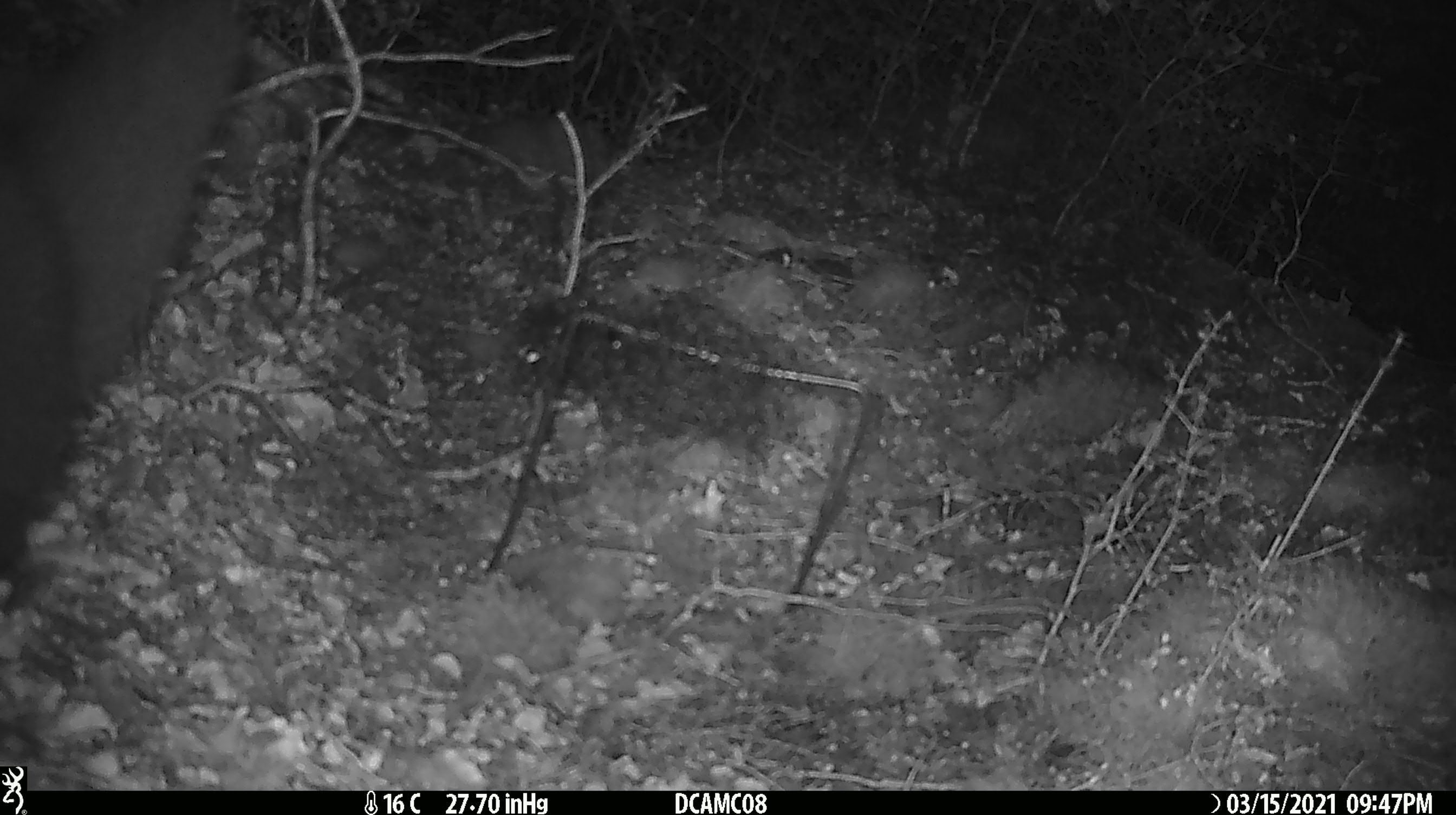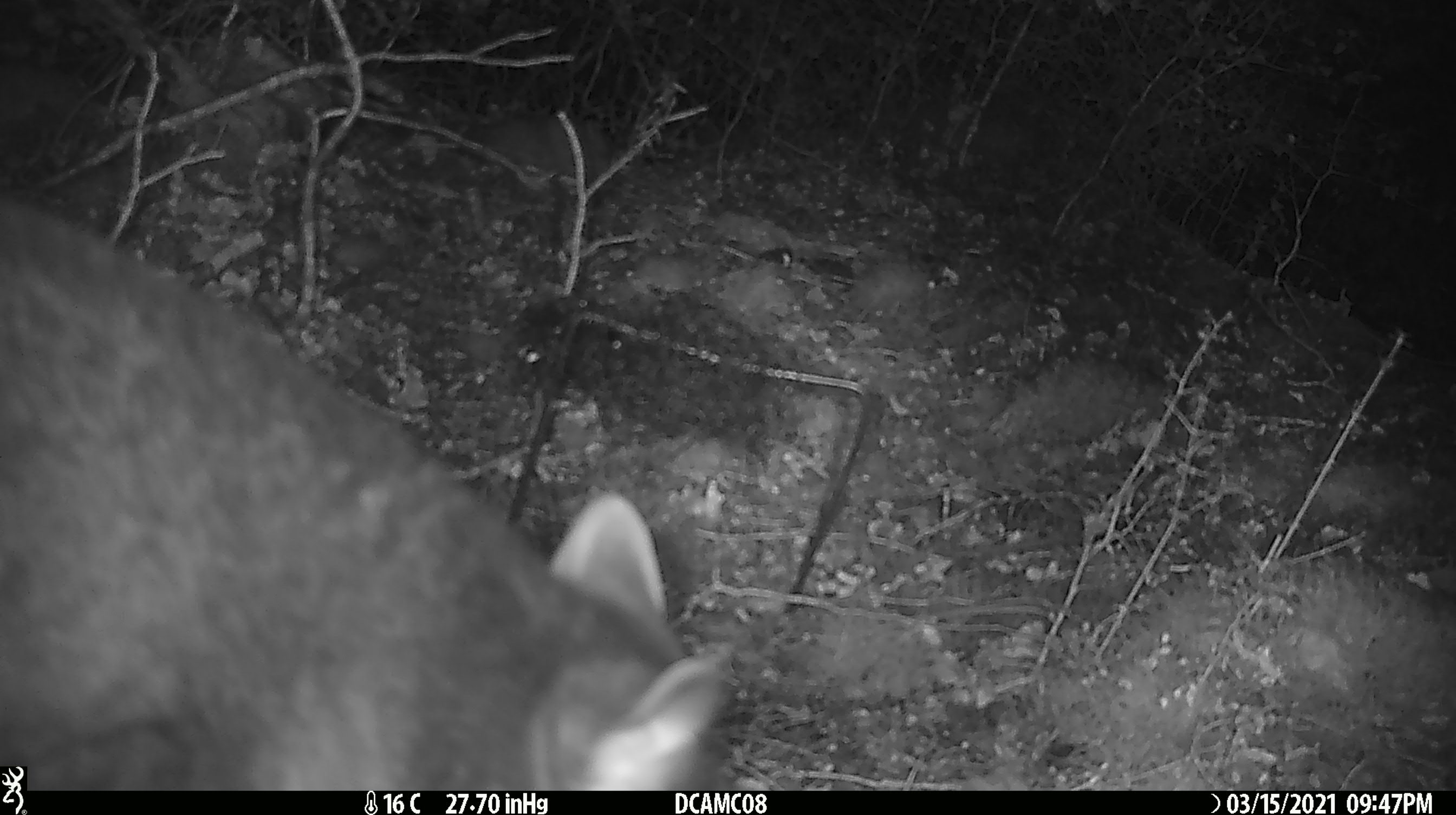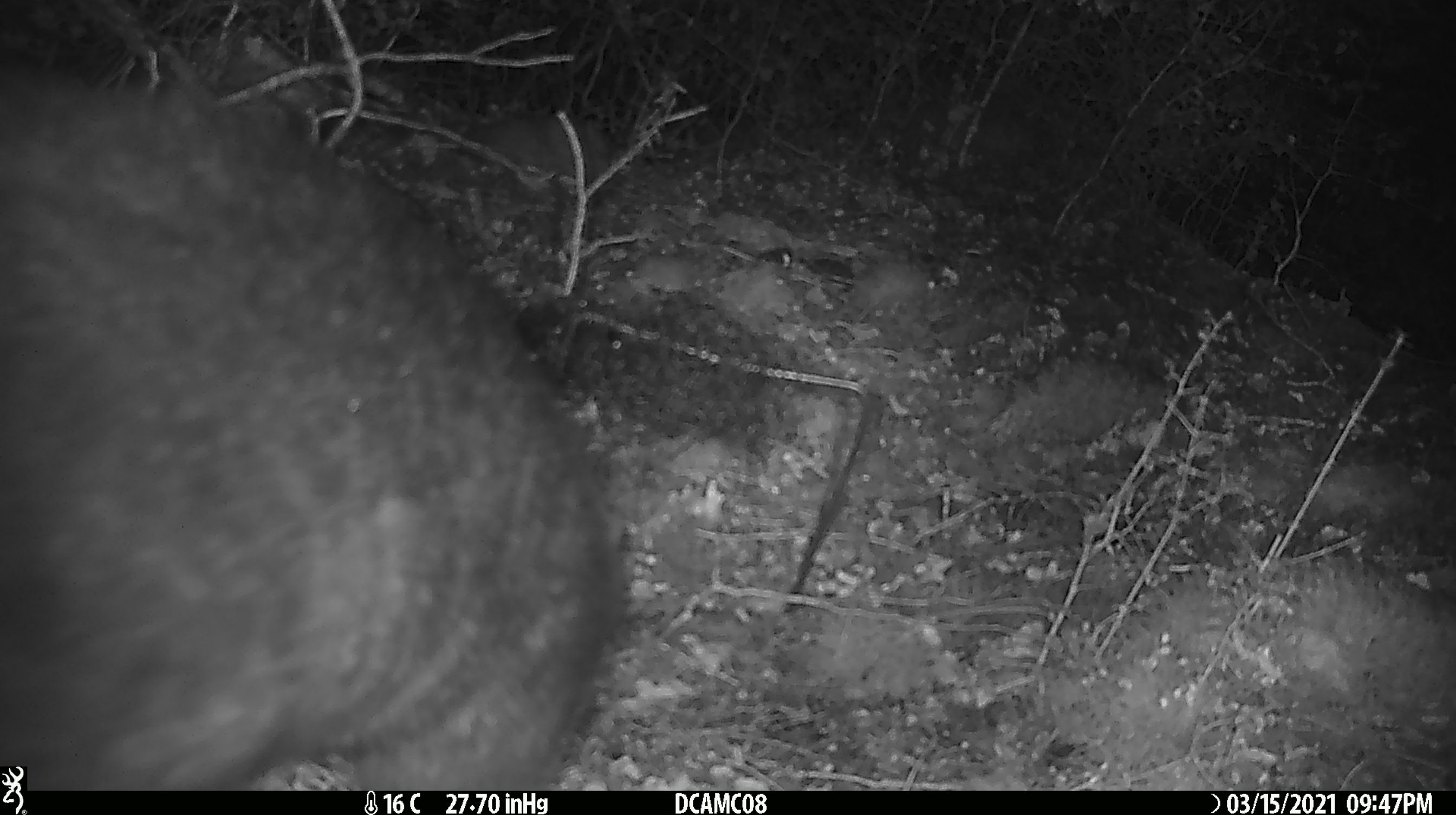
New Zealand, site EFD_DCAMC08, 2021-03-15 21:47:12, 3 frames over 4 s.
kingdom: Animalia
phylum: Chordata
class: Mammalia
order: Diprotodontia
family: Phalangeridae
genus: Trichosurus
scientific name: Trichosurus vulpecula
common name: common brushtail possum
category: possum